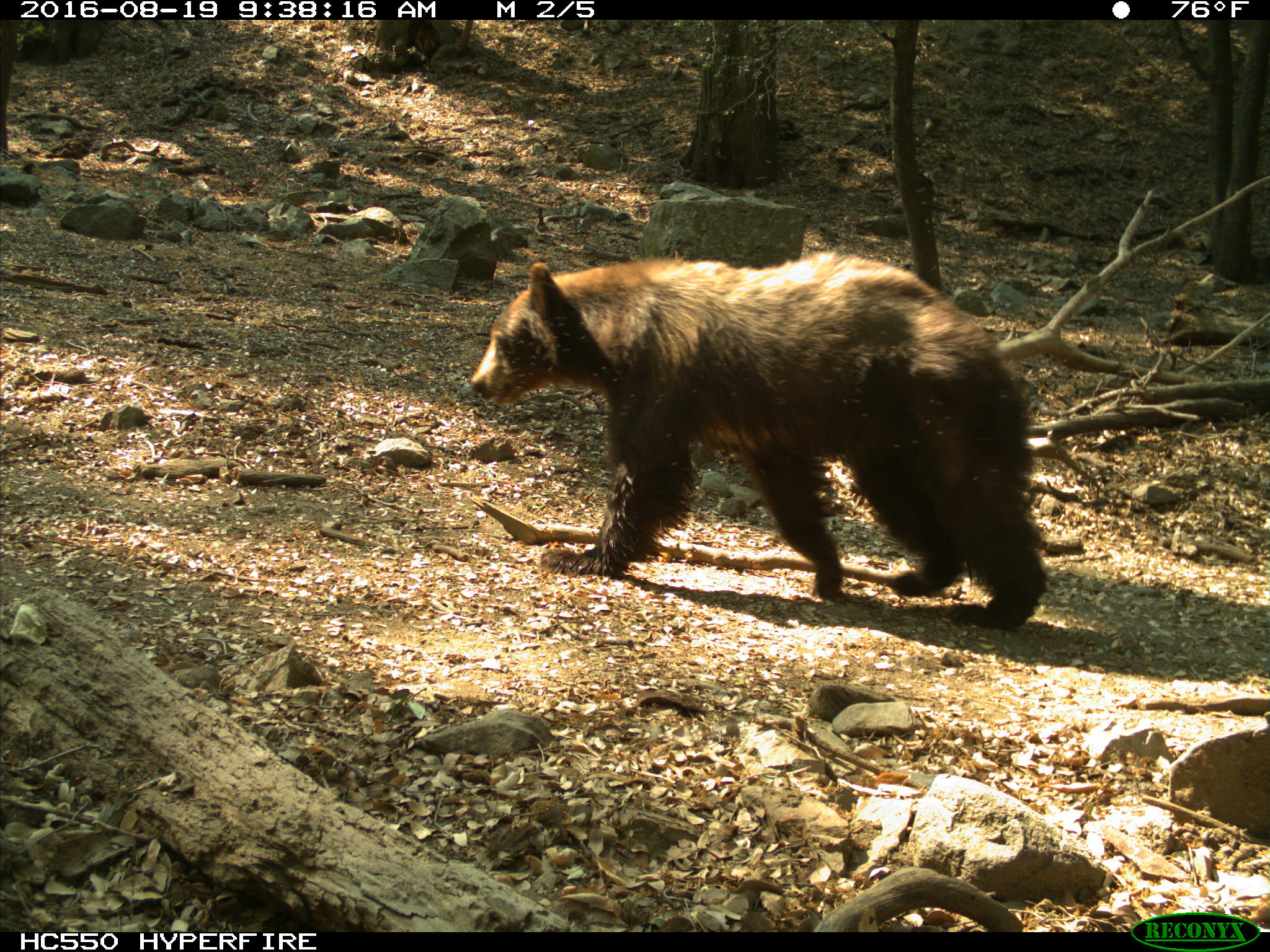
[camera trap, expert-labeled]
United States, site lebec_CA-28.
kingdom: Animalia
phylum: Chordata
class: Mammalia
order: Carnivora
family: Ursidae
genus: Ursus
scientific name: Ursus americanus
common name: american black bear